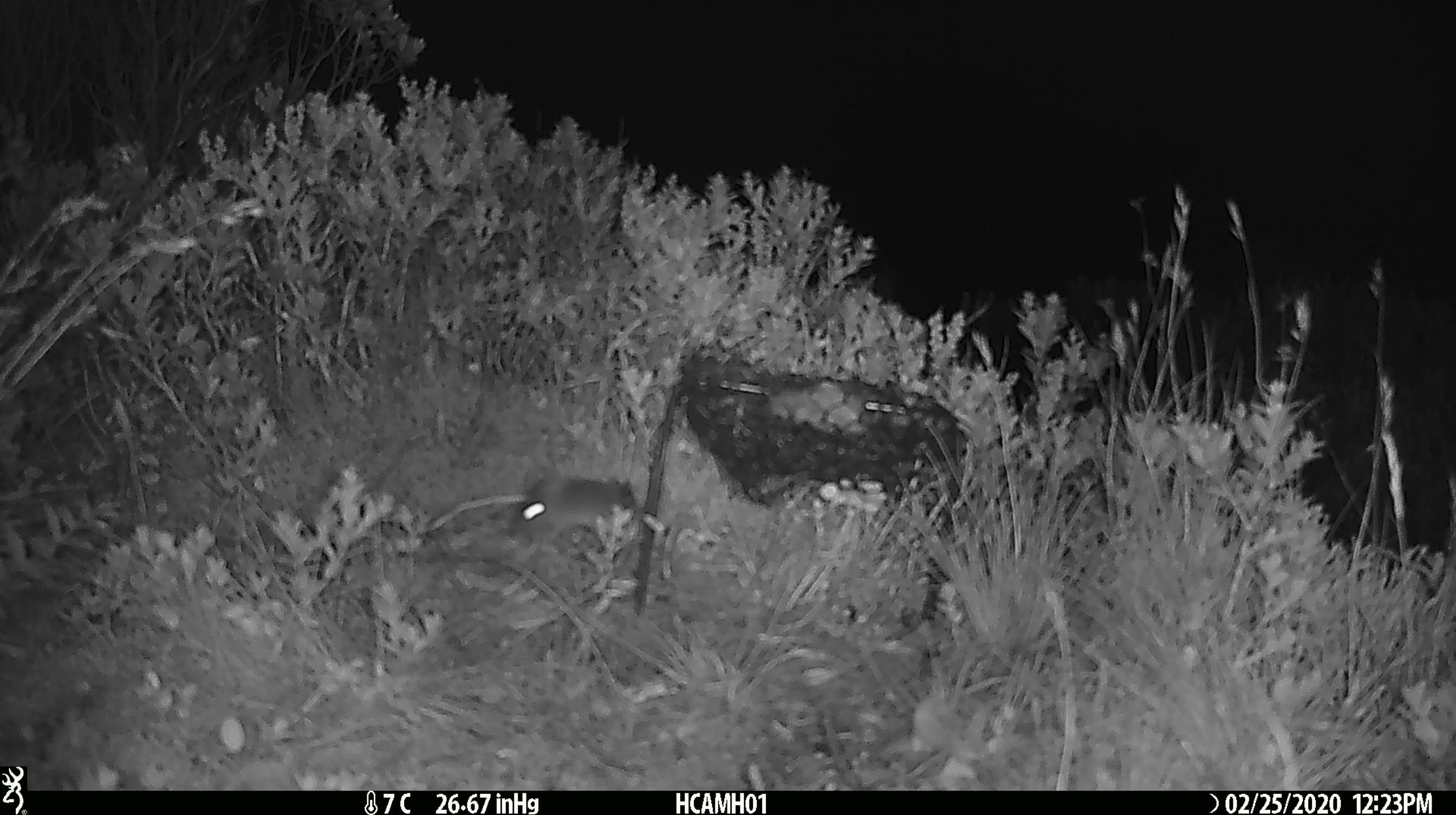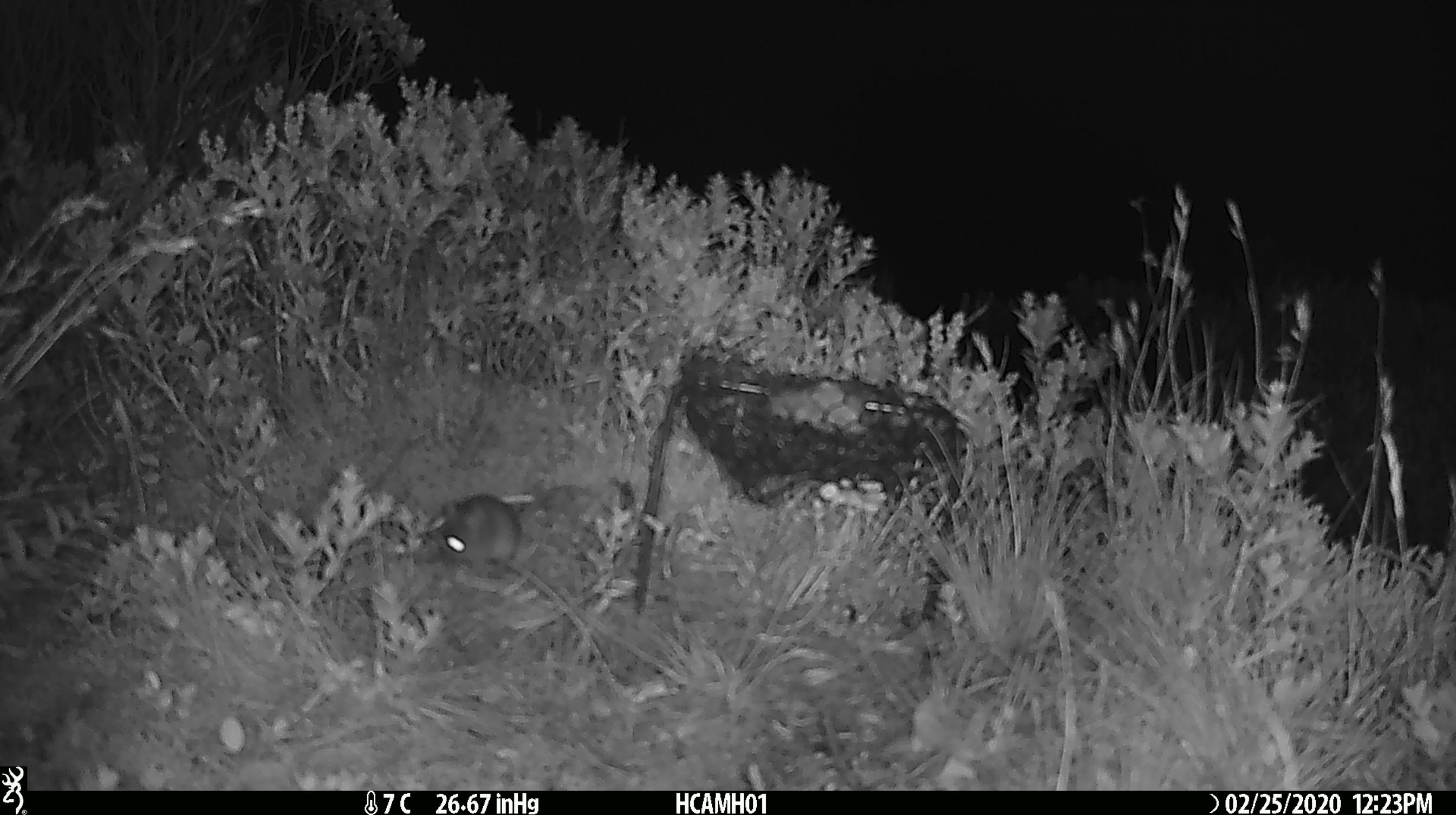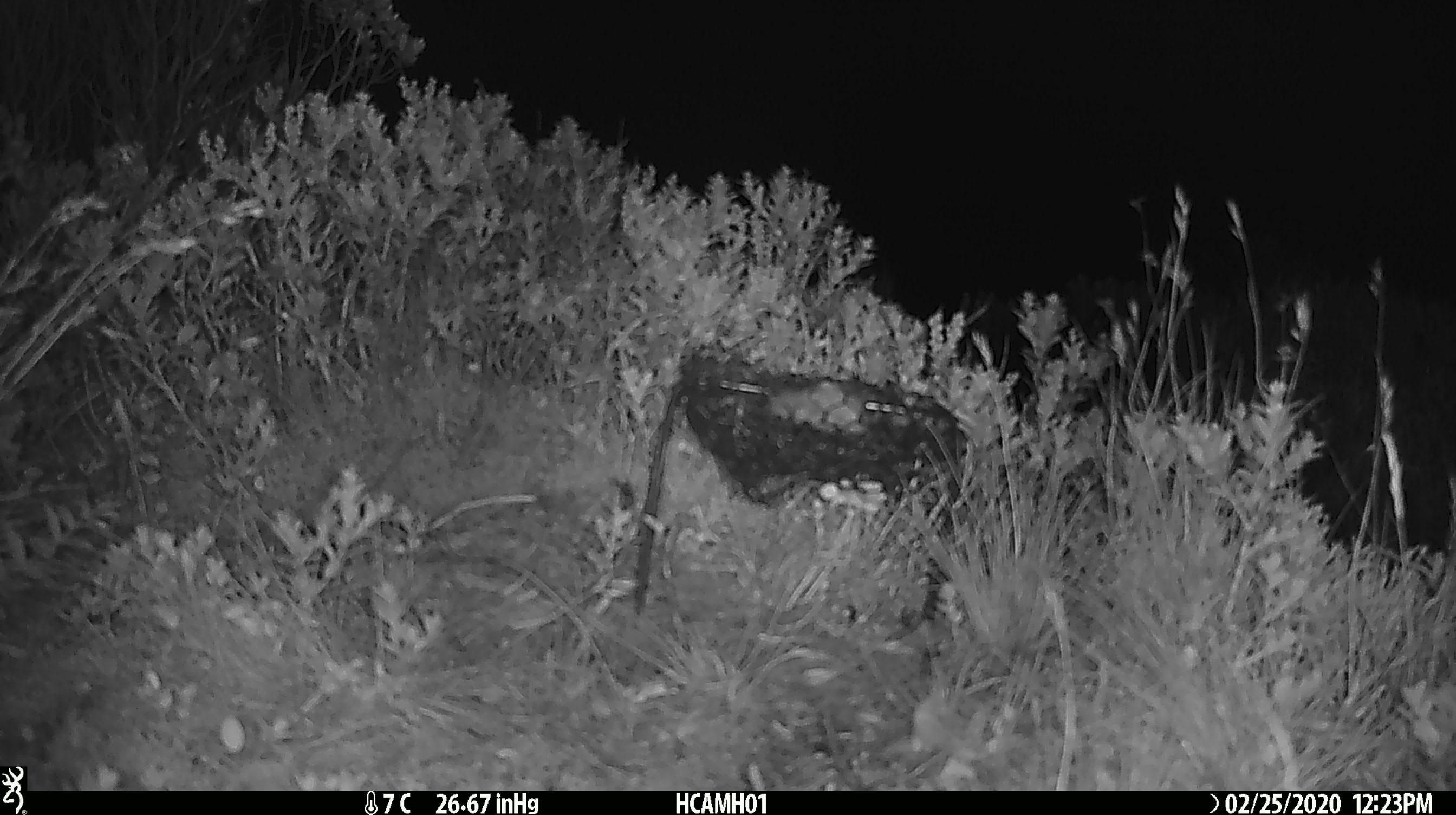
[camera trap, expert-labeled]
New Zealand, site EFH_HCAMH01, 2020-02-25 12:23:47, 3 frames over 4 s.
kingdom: Animalia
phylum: Chordata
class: Mammalia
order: Rodentia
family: Muridae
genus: Mus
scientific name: Mus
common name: mouse